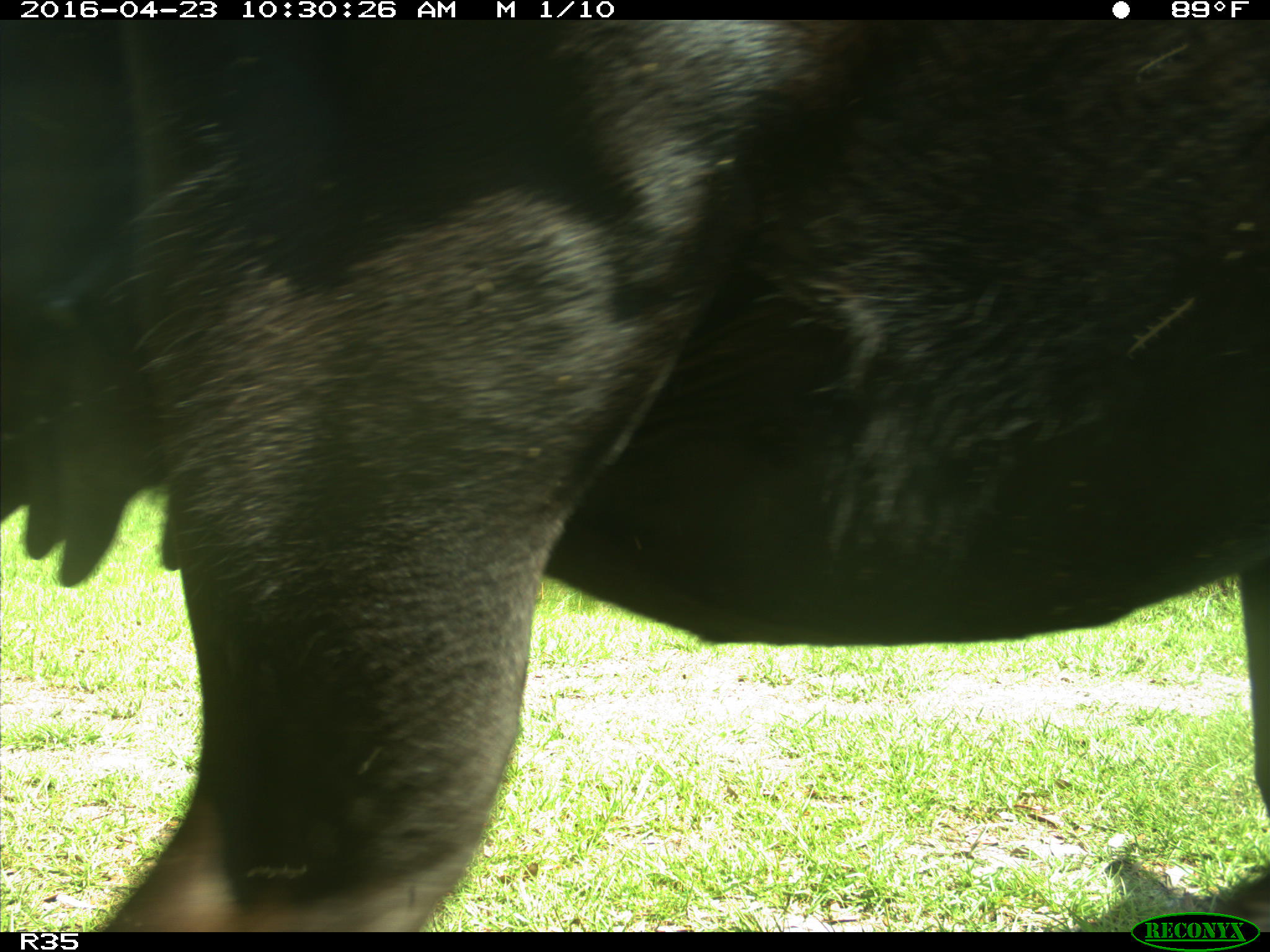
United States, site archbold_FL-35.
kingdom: Animalia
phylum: Chordata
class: Mammalia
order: Artiodactyla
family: Bovidae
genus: Bos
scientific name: Bos taurus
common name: domestic cow